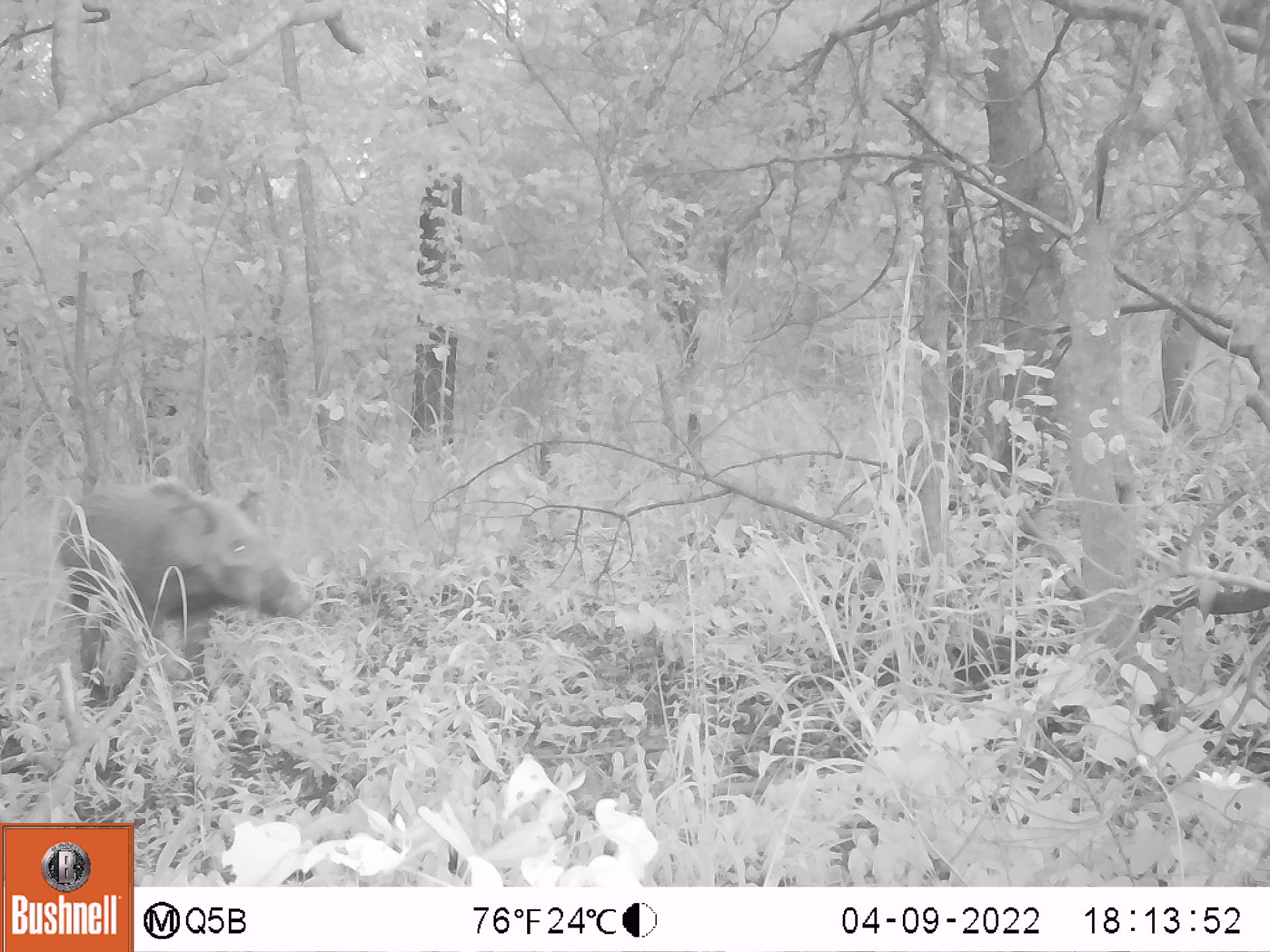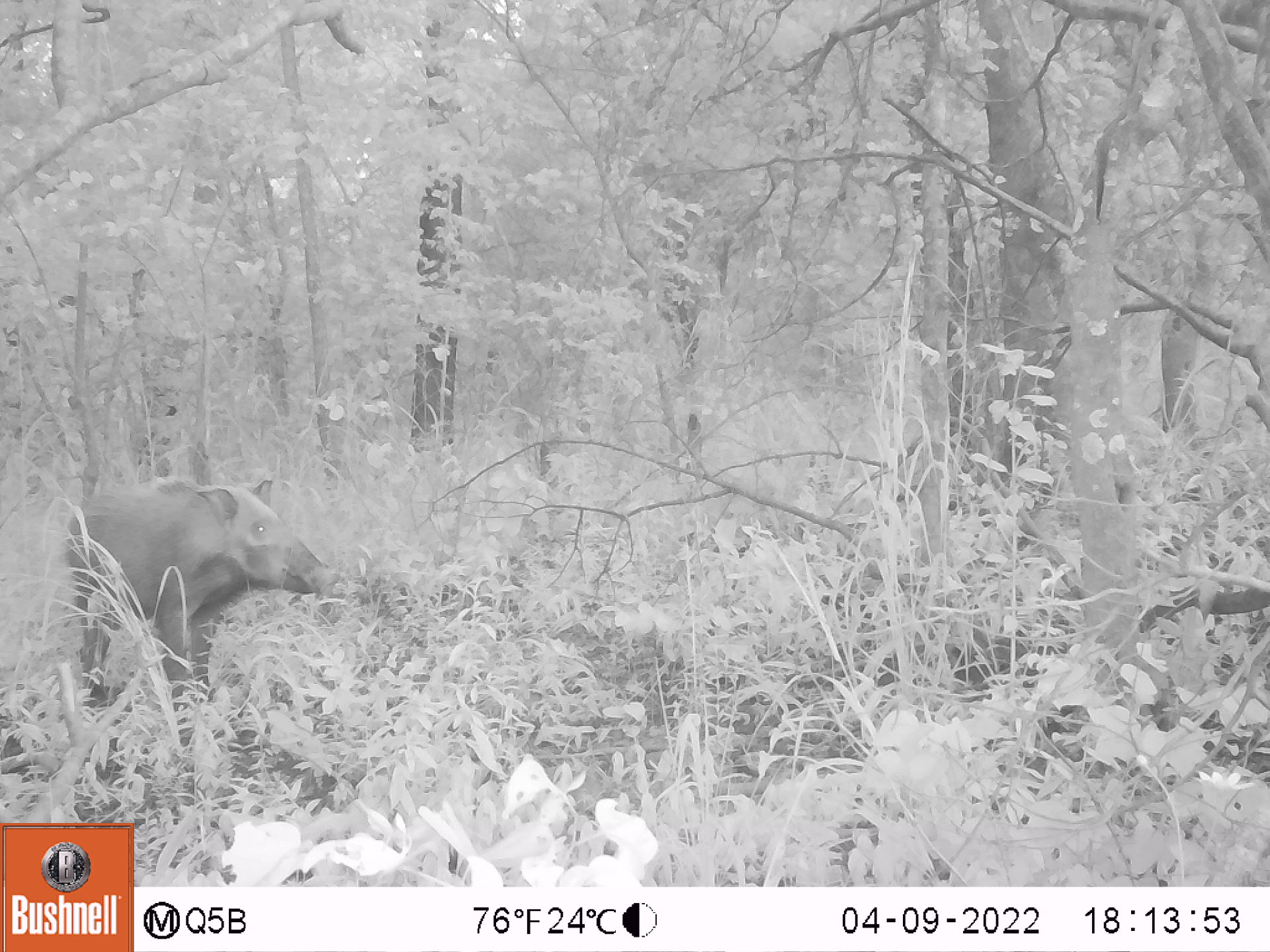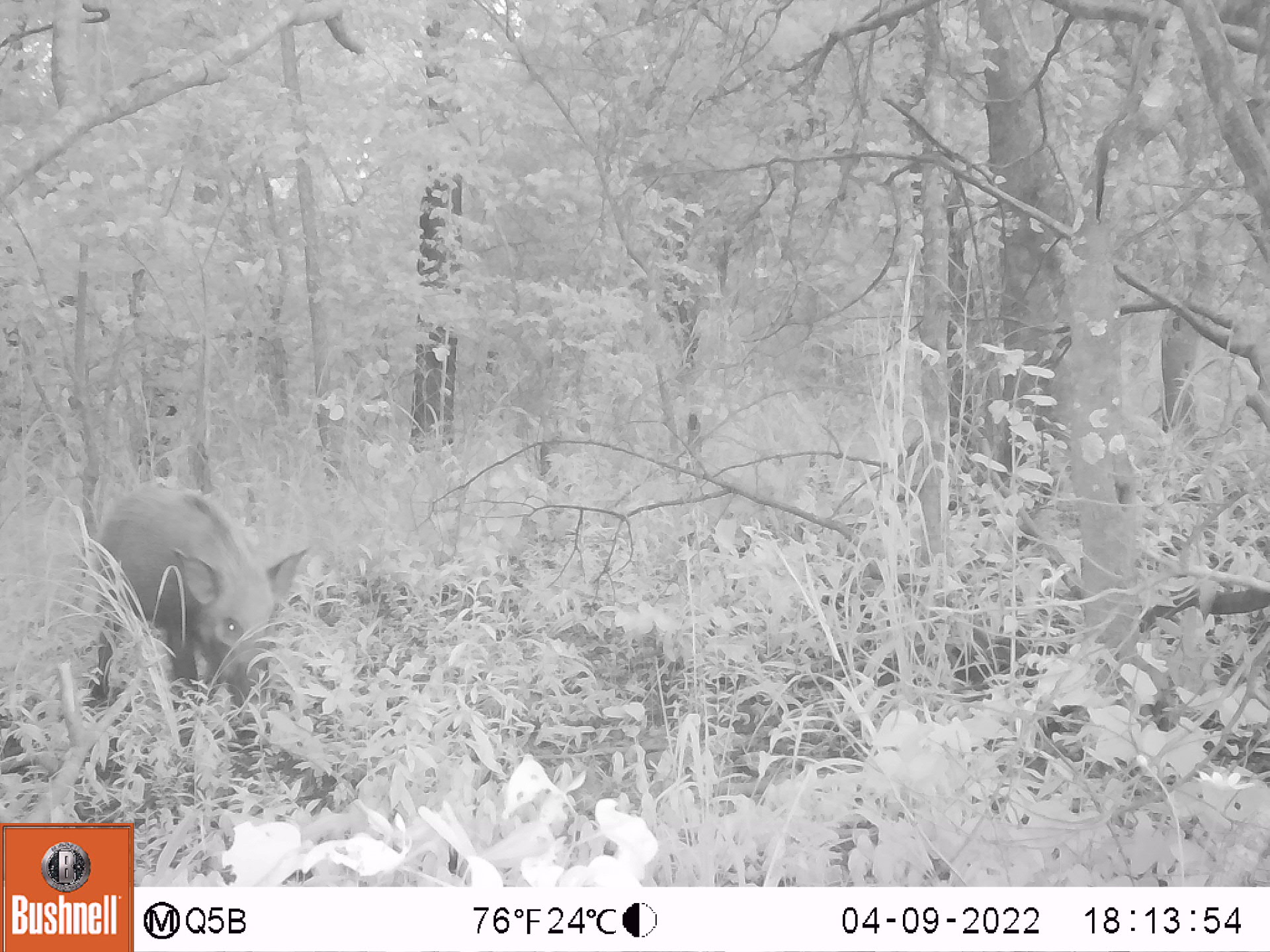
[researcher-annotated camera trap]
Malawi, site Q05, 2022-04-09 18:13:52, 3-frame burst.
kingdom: Animalia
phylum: Chordata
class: Mammalia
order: Artiodactyla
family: Suidae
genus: Potamochoerus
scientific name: Potamochoerus larvatus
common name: bushpig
Bushpig (Potamochoerus larvatus), count 1.